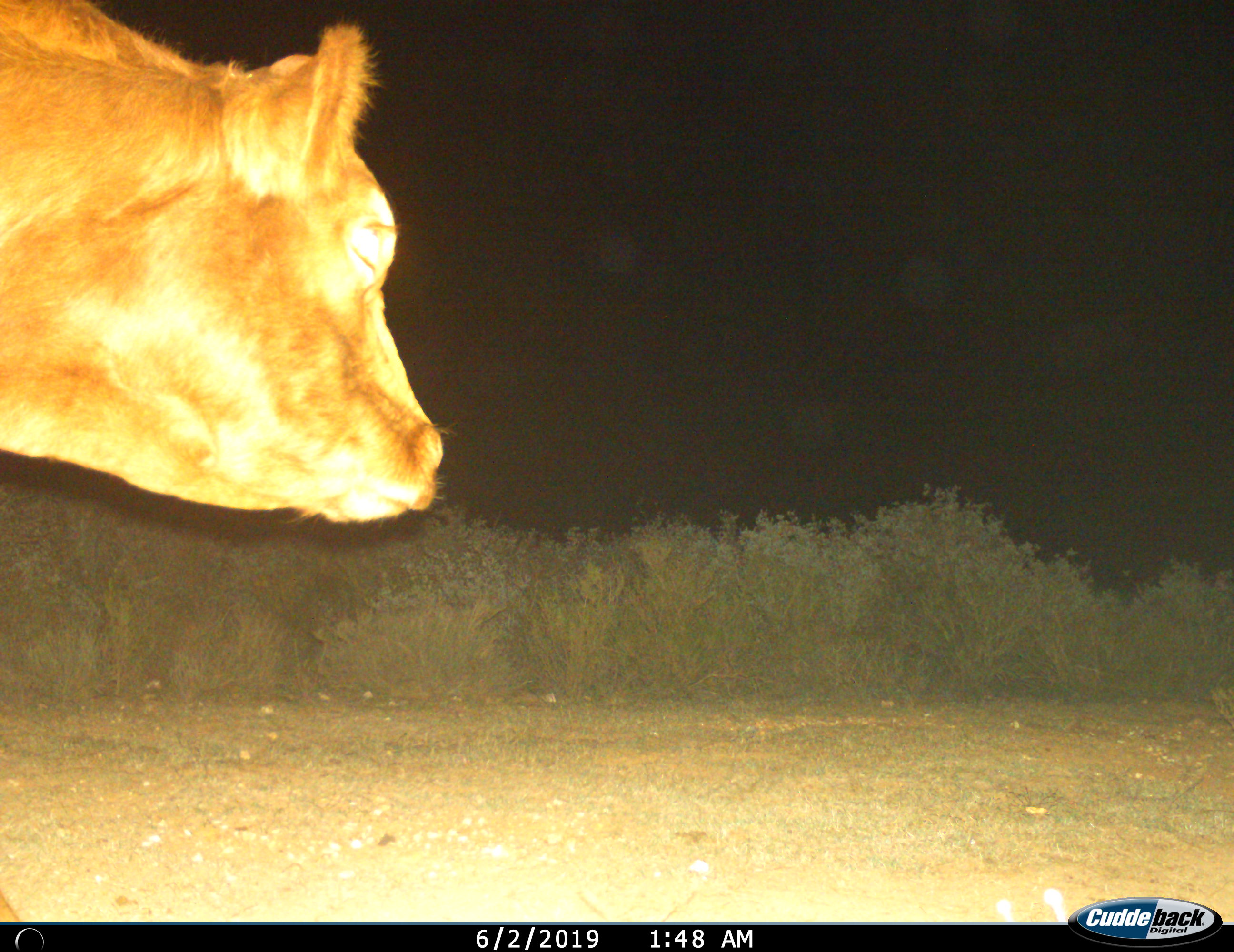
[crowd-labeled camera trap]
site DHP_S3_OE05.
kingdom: Animalia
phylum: Chordata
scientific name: Vertebrata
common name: domestic animal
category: domesticanimal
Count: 1.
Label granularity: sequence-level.